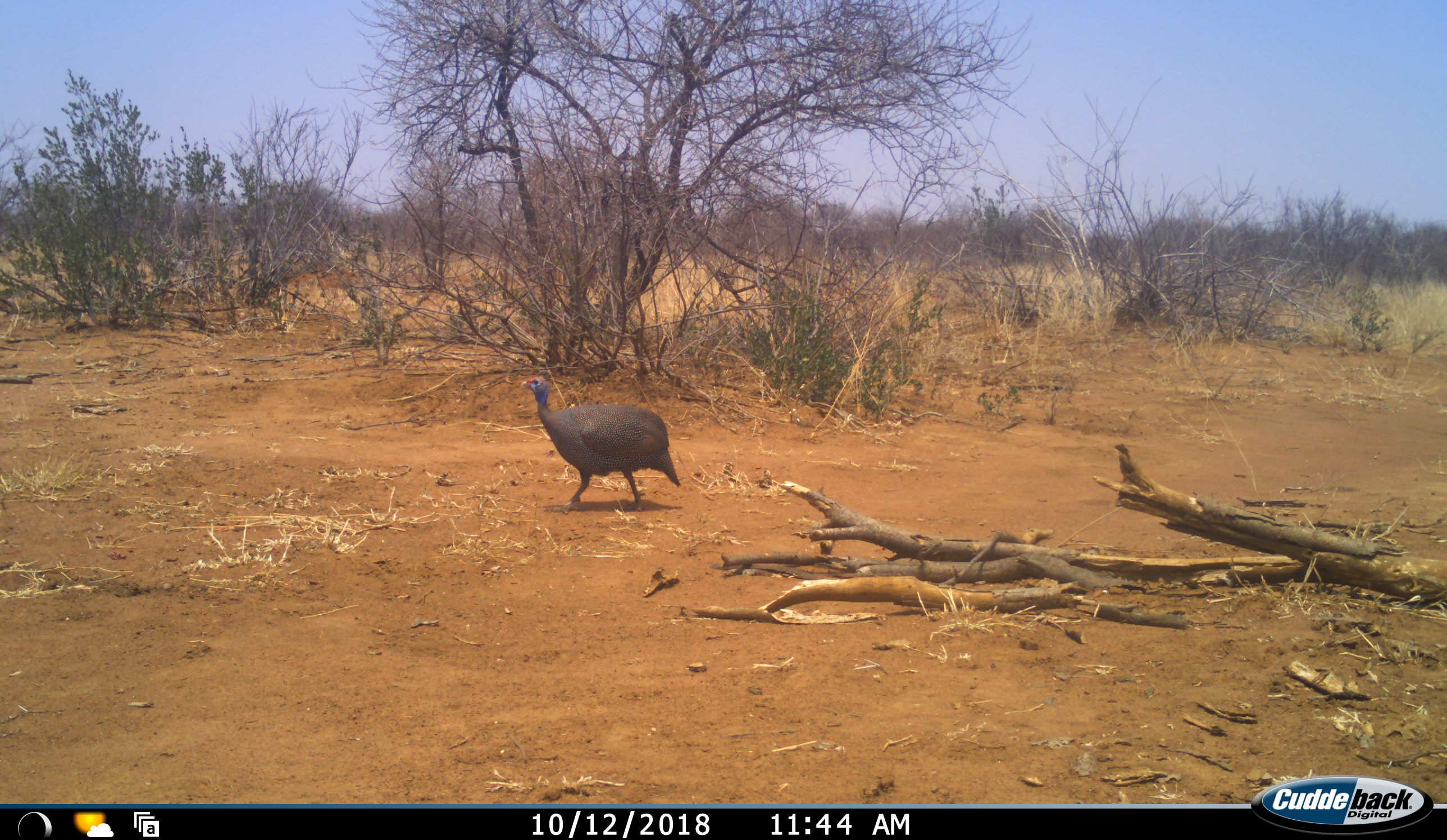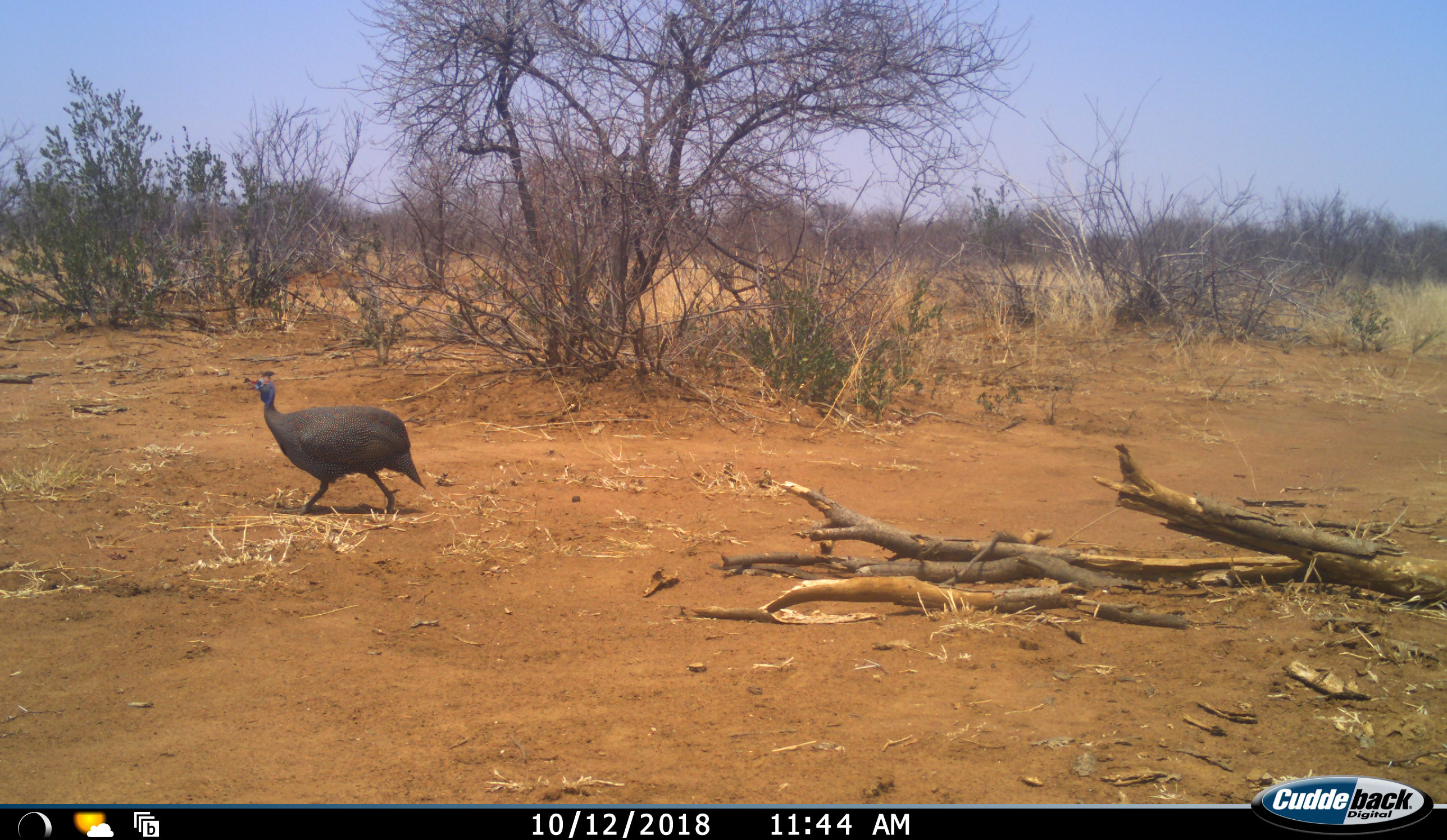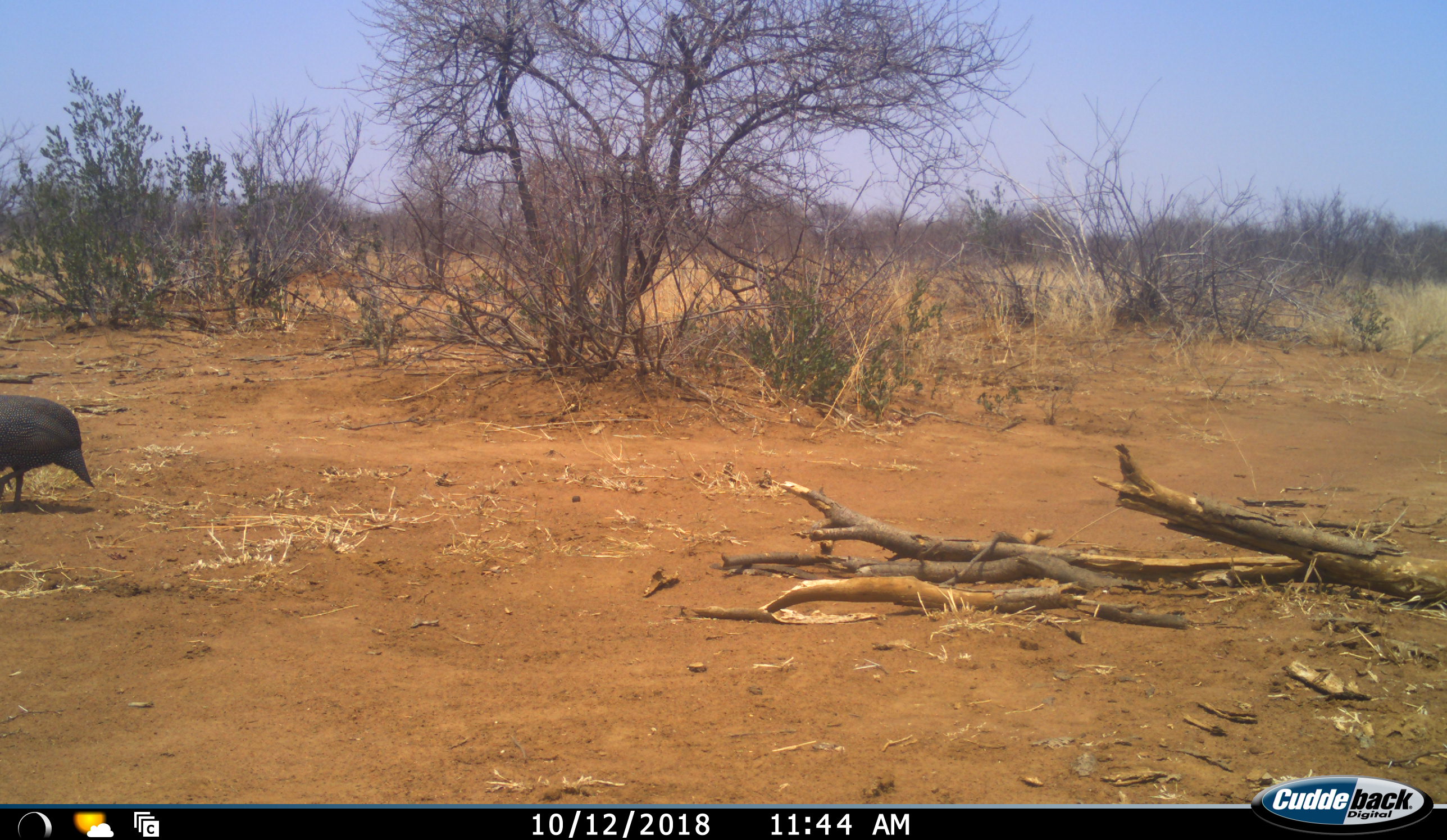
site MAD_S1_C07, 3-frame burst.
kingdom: Animalia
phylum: Chordata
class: Aves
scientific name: Aves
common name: bird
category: birdother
Birdother (bird) (Aves), count 1. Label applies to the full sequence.